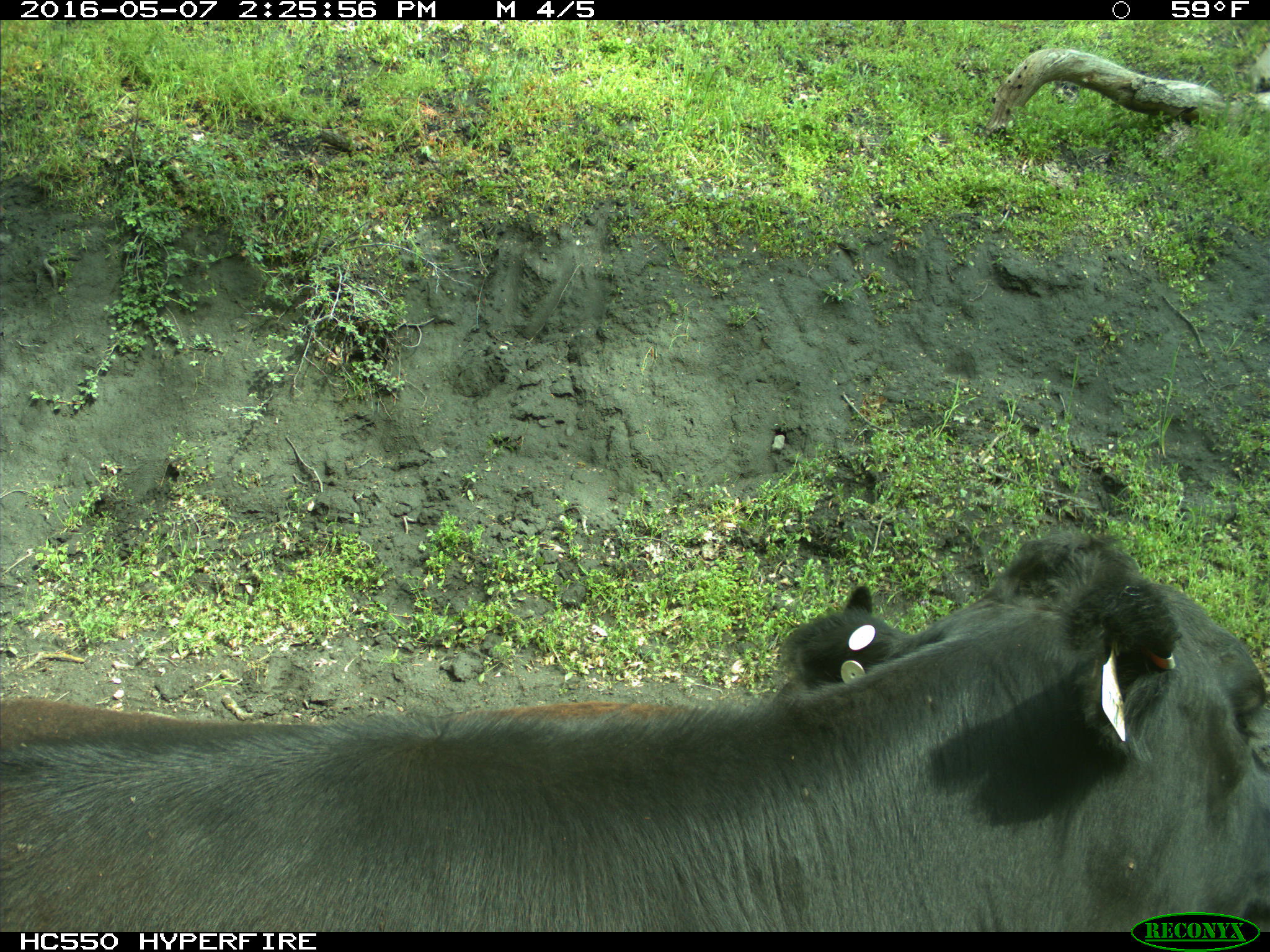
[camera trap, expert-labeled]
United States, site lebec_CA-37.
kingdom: Animalia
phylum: Chordata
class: Mammalia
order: Artiodactyla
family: Bovidae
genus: Bos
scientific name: Bos taurus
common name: domestic cow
Bos taurus (domestic cow).